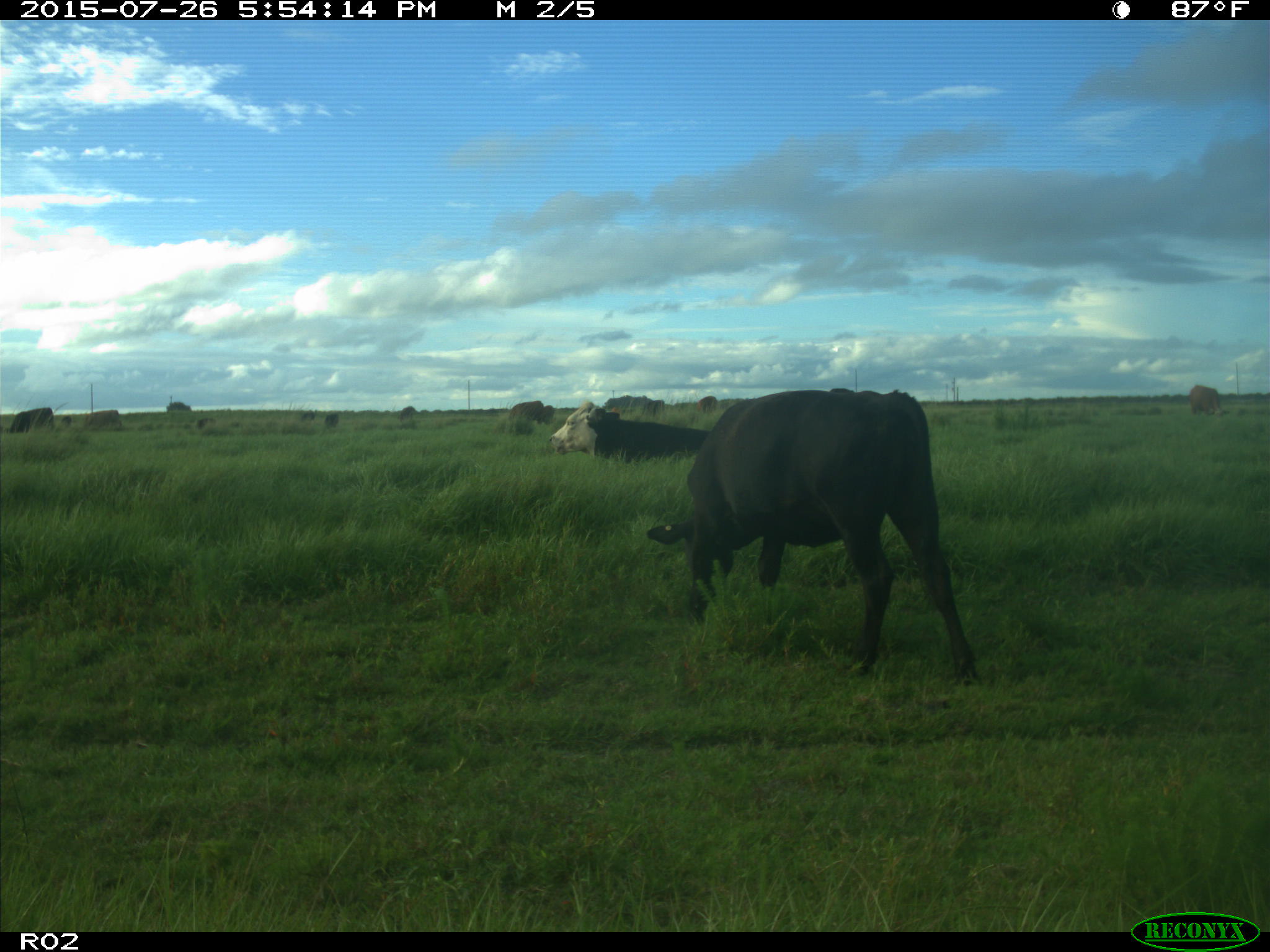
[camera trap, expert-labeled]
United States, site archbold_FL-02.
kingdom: Animalia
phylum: Chordata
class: Mammalia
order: Artiodactyla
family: Bovidae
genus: Bos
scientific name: Bos taurus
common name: domestic cow